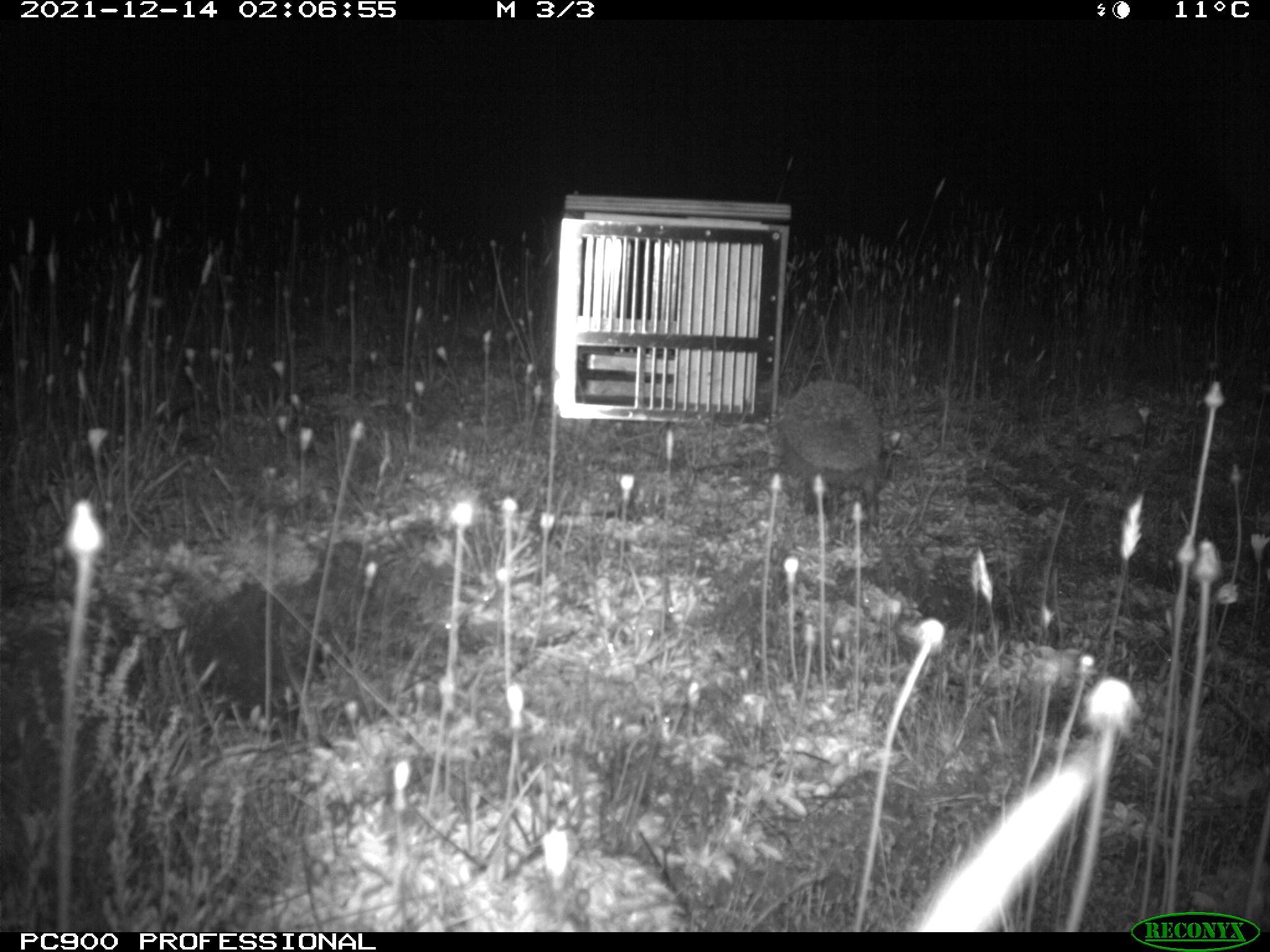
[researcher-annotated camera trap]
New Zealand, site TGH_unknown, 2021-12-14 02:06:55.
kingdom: Animalia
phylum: Chordata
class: Mammalia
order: Eulipotyphla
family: Erinaceidae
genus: Erinaceus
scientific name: Erinaceus europaeus europaeus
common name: european hedgehog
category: hedgehog